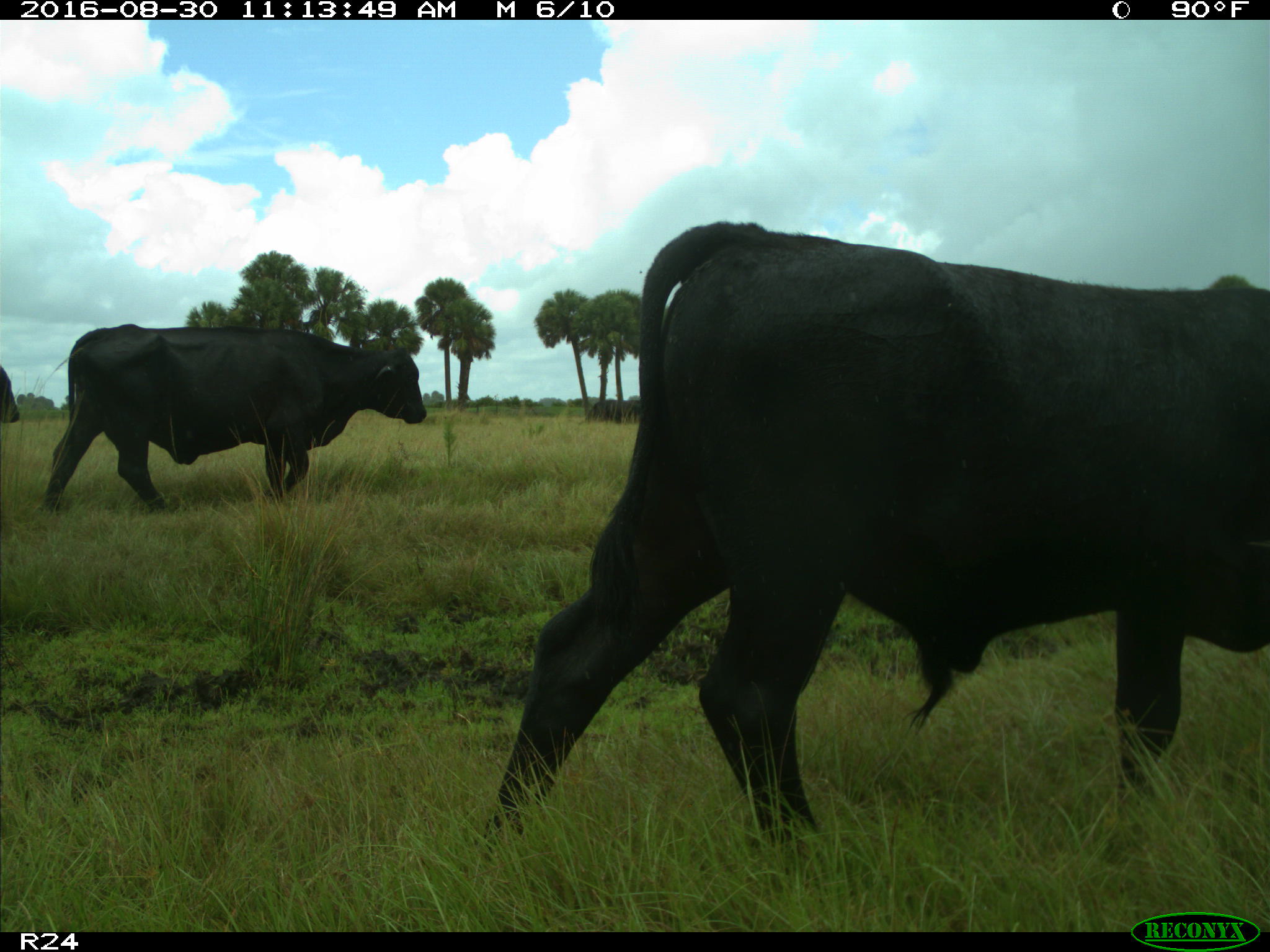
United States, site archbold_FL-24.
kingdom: Animalia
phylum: Chordata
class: Mammalia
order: Artiodactyla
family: Bovidae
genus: Bos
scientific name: Bos taurus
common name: domestic cow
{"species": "Bos taurus (domestic cow)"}